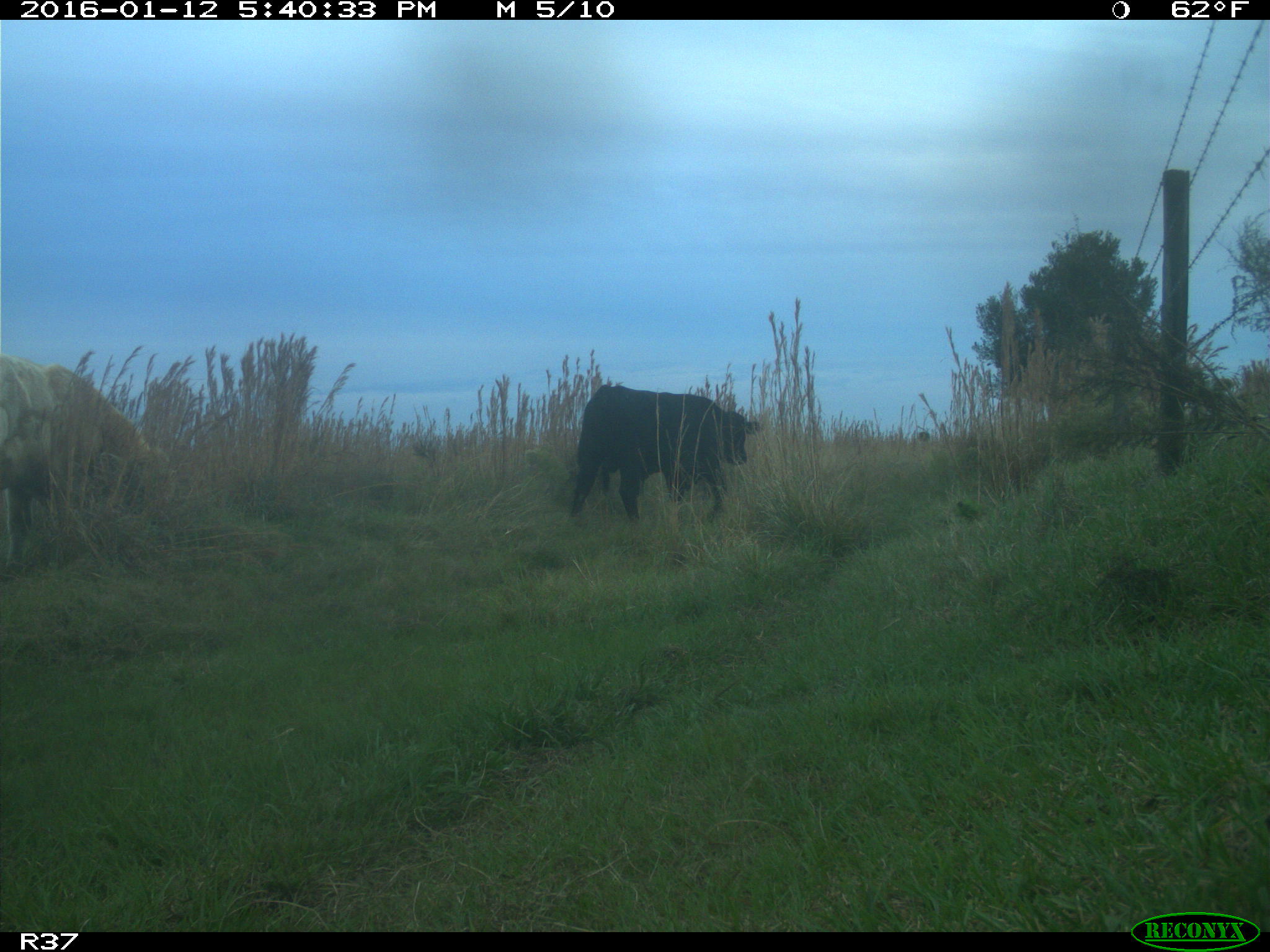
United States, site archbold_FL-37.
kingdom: Animalia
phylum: Chordata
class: Mammalia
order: Artiodactyla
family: Bovidae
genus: Bos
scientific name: Bos taurus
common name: domestic cow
Bos taurus (domestic cow).